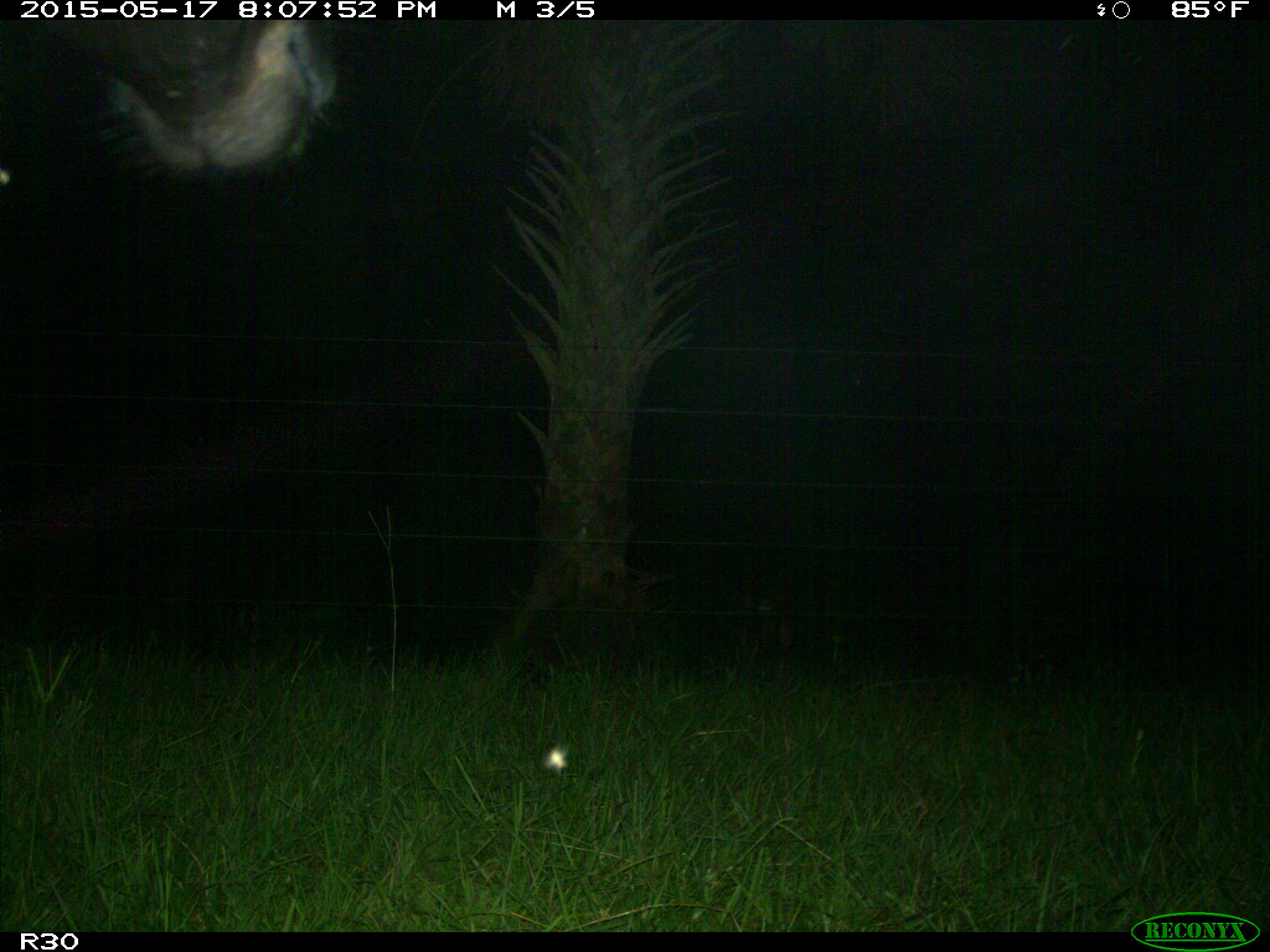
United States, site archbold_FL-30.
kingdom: Animalia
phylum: Chordata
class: Mammalia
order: Artiodactyla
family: Bovidae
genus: Bos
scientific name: Bos taurus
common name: domestic cow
Bos taurus (domestic cow).